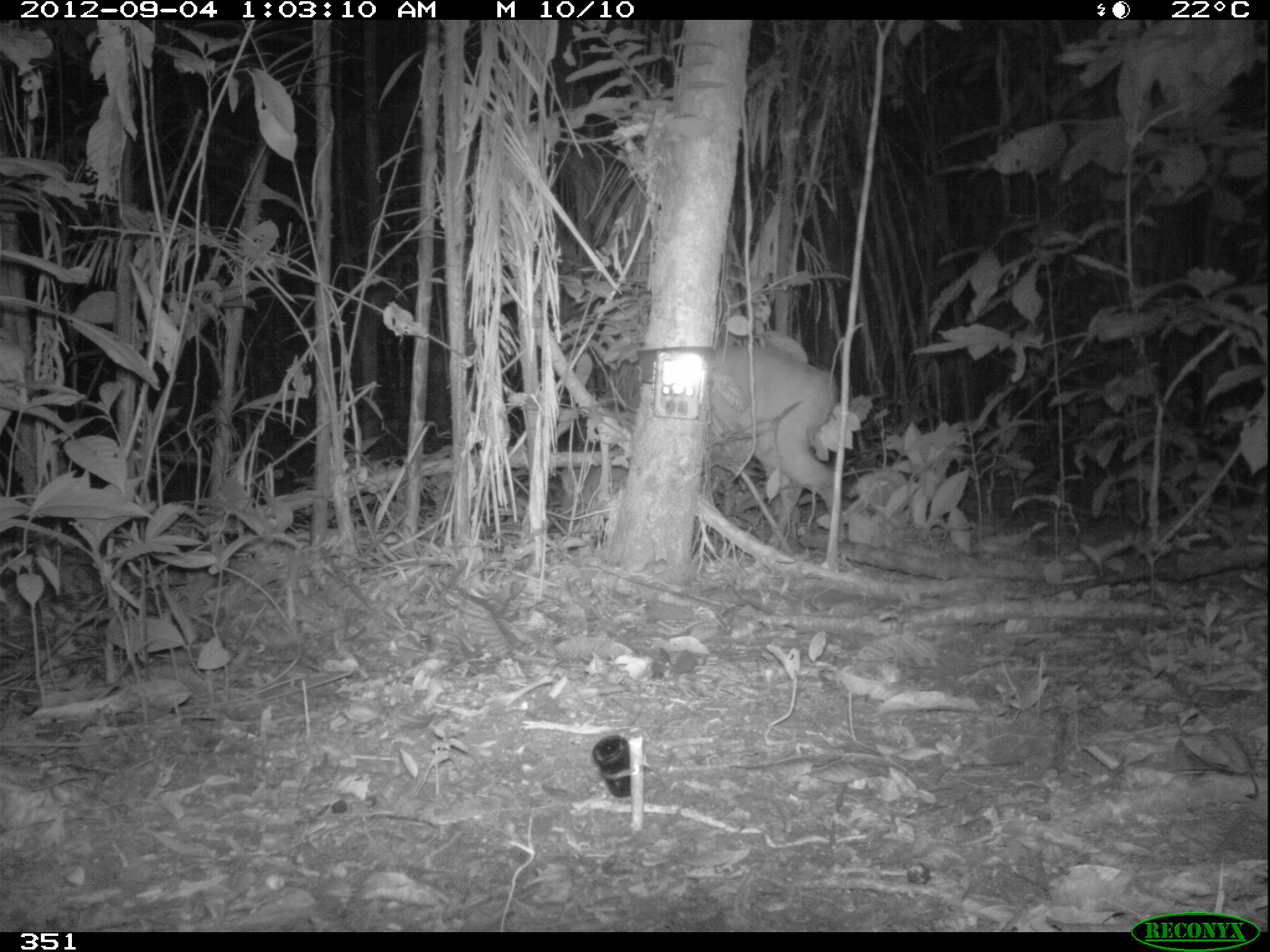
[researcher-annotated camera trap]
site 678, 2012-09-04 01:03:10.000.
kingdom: Animalia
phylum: Chordata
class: Mammalia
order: Artiodactyla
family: Cervidae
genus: Mazama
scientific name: Mazama americana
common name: red brocket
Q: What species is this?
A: Mazama americana (red brocket).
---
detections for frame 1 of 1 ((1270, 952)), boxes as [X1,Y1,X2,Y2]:
mazama americana: [614,346,845,546]